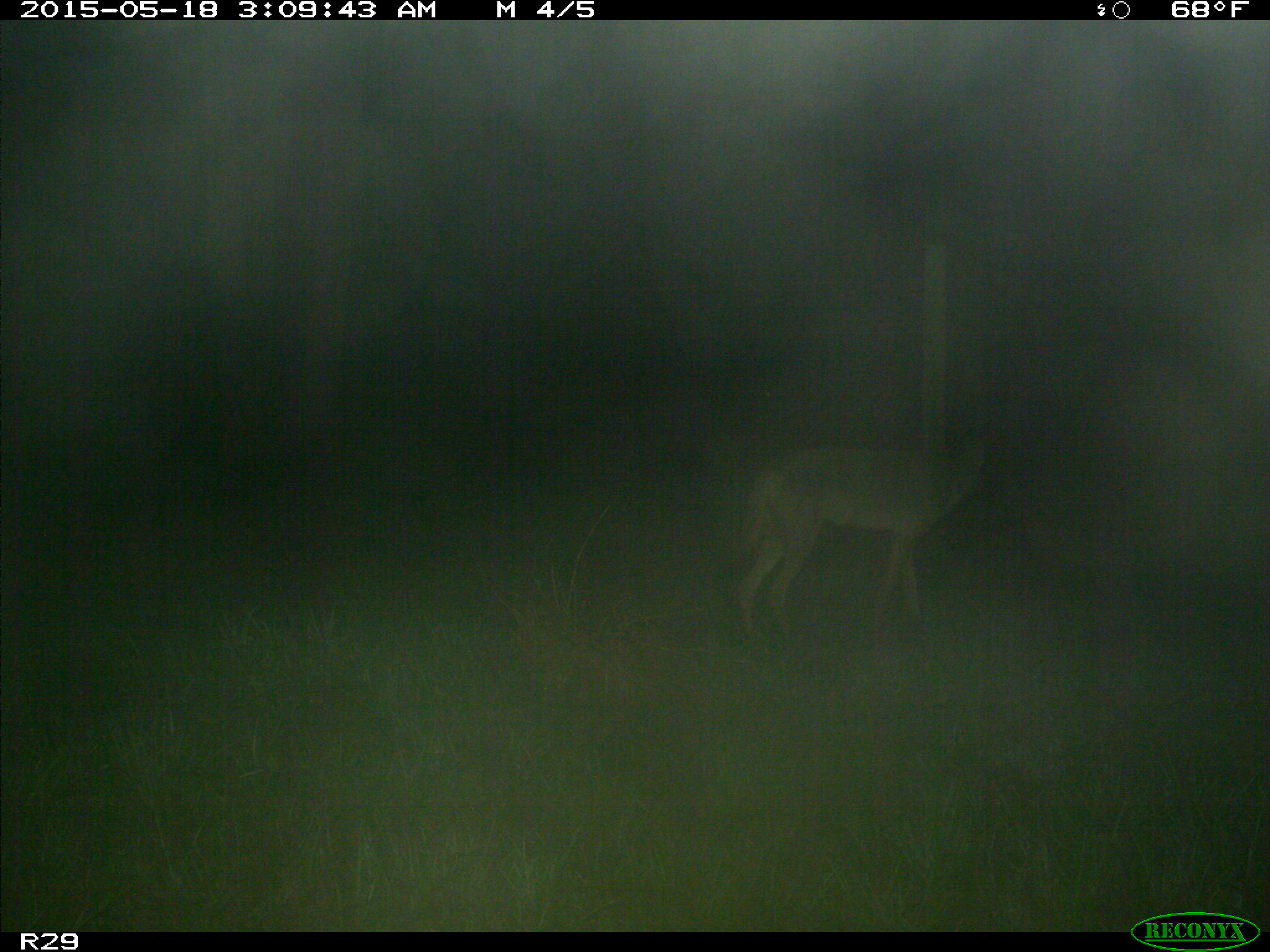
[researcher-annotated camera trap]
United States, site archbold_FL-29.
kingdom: Animalia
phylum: Chordata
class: Mammalia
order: Carnivora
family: Canidae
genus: Canis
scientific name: Canis latrans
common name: coyote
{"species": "Canis latrans (coyote)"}